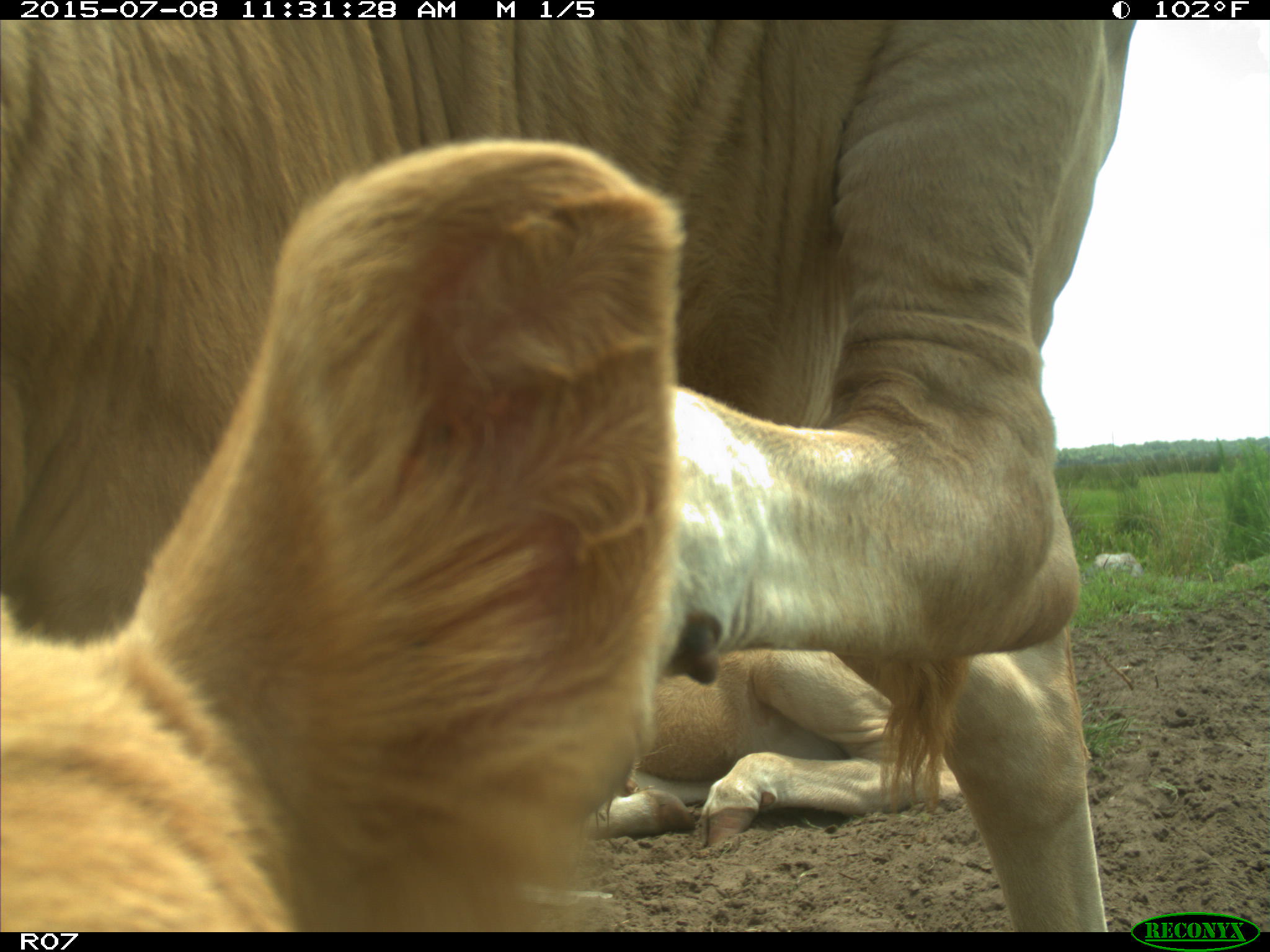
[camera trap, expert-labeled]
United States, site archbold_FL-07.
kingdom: Animalia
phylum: Chordata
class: Mammalia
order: Artiodactyla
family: Bovidae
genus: Bos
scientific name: Bos taurus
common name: domestic cow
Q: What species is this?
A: Bos taurus (domestic cow).